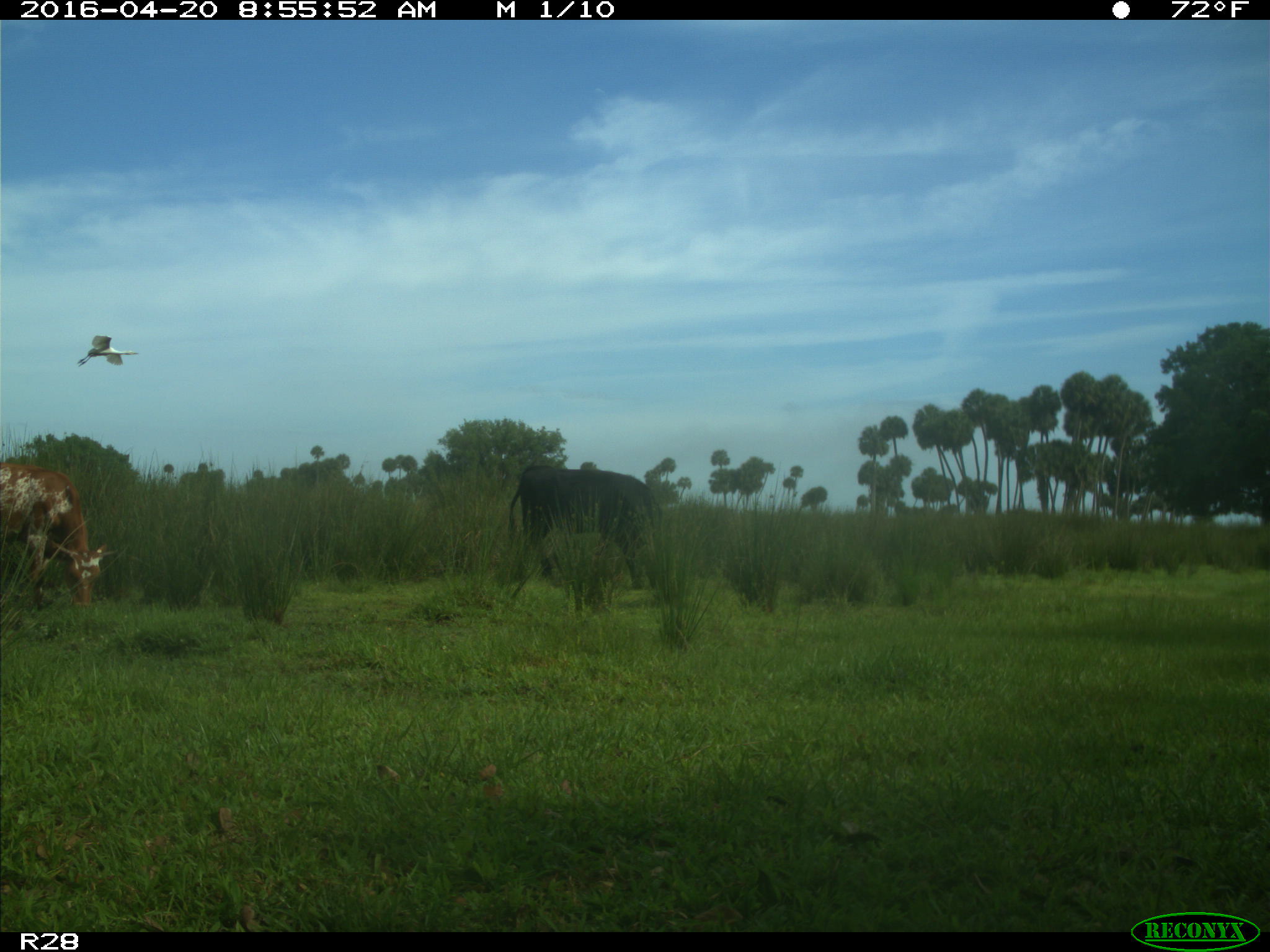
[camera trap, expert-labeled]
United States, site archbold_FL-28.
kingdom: Animalia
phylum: Chordata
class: Mammalia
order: Artiodactyla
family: Bovidae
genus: Bos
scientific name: Bos taurus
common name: domestic cow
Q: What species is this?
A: Bos taurus (domestic cow).